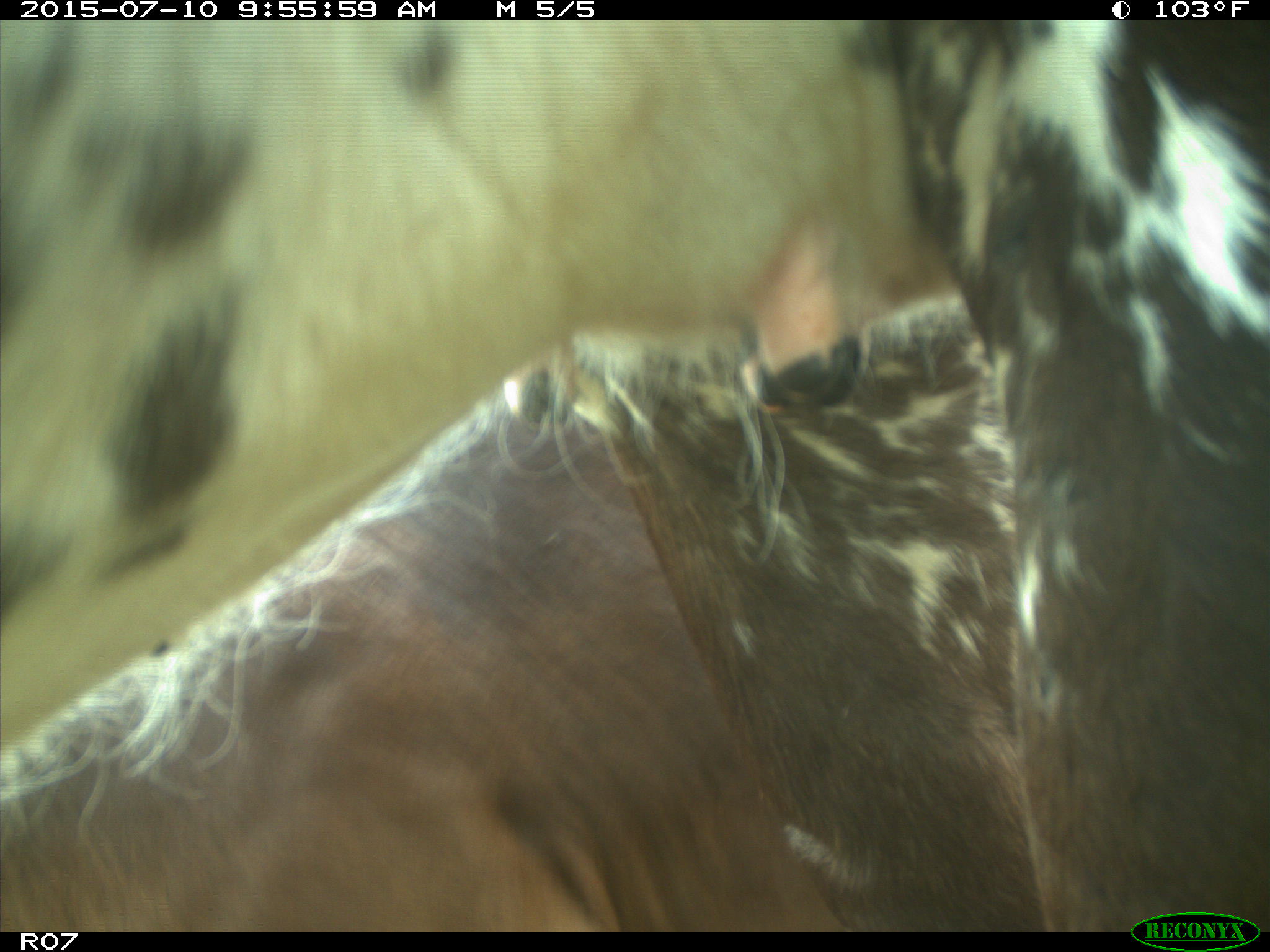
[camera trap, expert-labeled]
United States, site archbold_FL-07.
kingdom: Animalia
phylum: Chordata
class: Mammalia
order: Artiodactyla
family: Bovidae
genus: Bos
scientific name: Bos taurus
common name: domestic cow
Bos taurus (domestic cow).